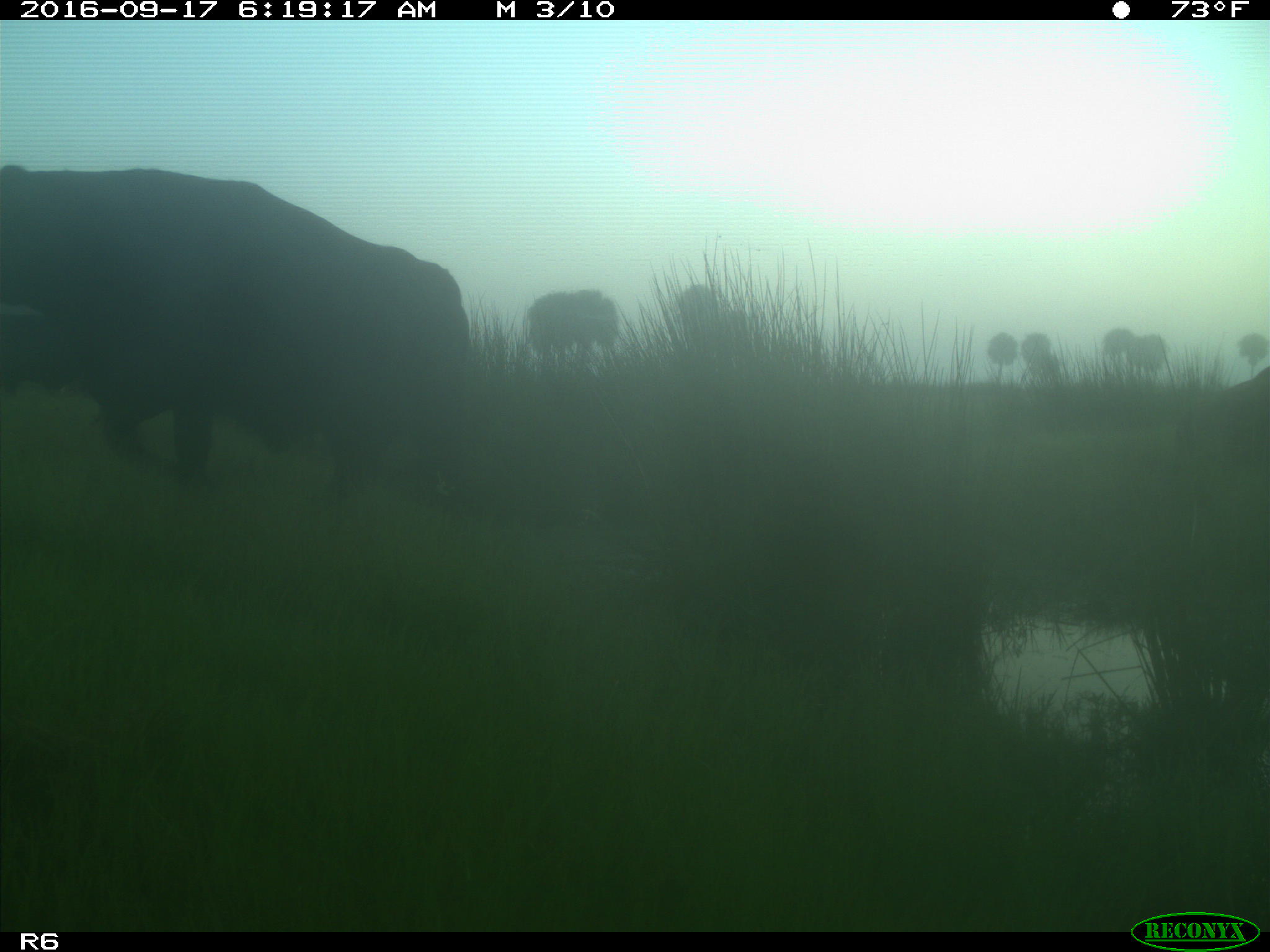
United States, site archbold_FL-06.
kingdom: Animalia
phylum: Chordata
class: Mammalia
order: Artiodactyla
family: Bovidae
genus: Bos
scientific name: Bos taurus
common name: domestic cow